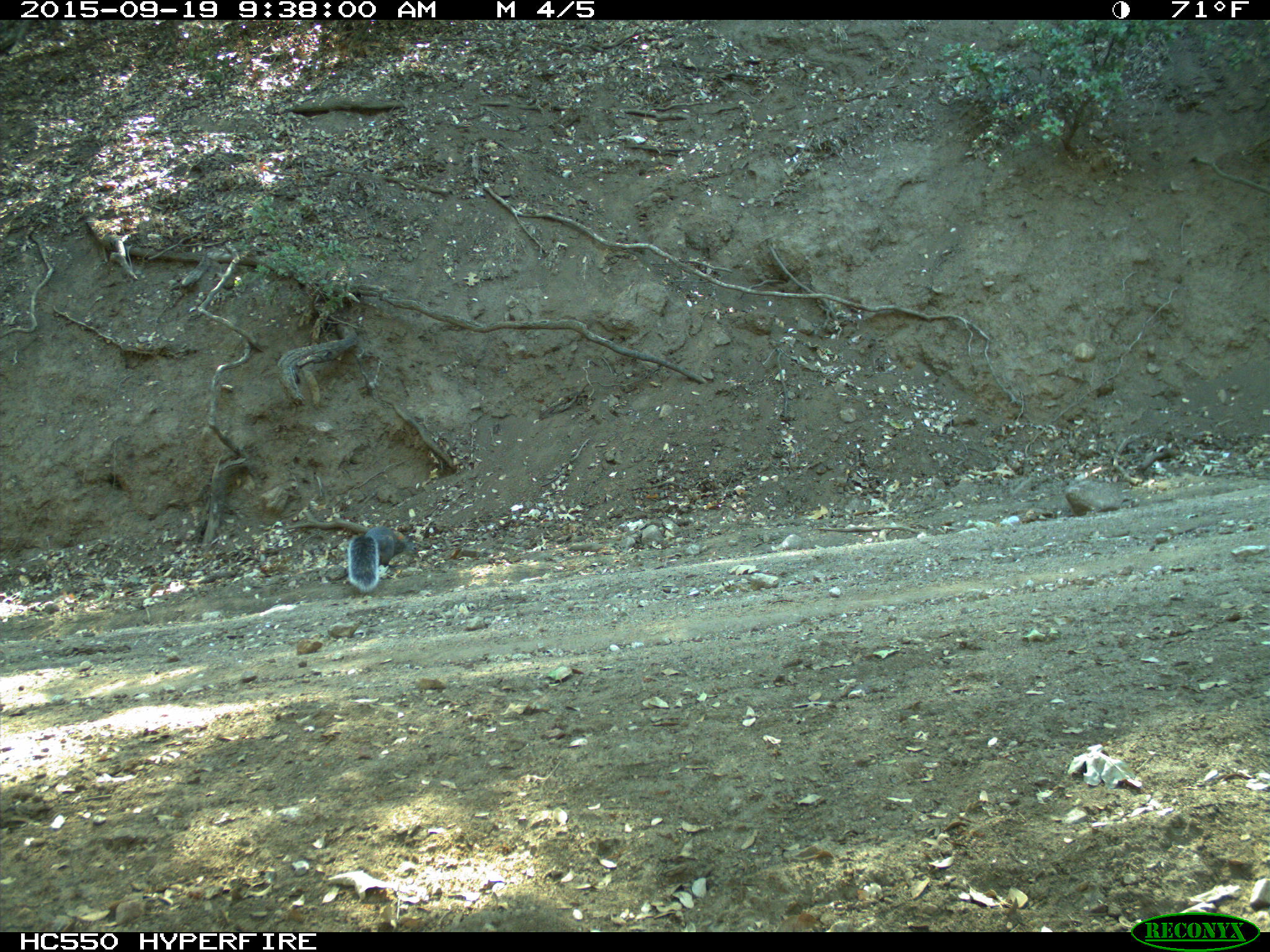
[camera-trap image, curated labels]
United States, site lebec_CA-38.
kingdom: Animalia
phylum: Chordata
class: Mammalia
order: Rodentia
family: Sciuridae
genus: Sciurus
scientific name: Sciurus carolinensis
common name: eastern gray squirrel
Sciurus carolinensis (eastern gray squirrel).